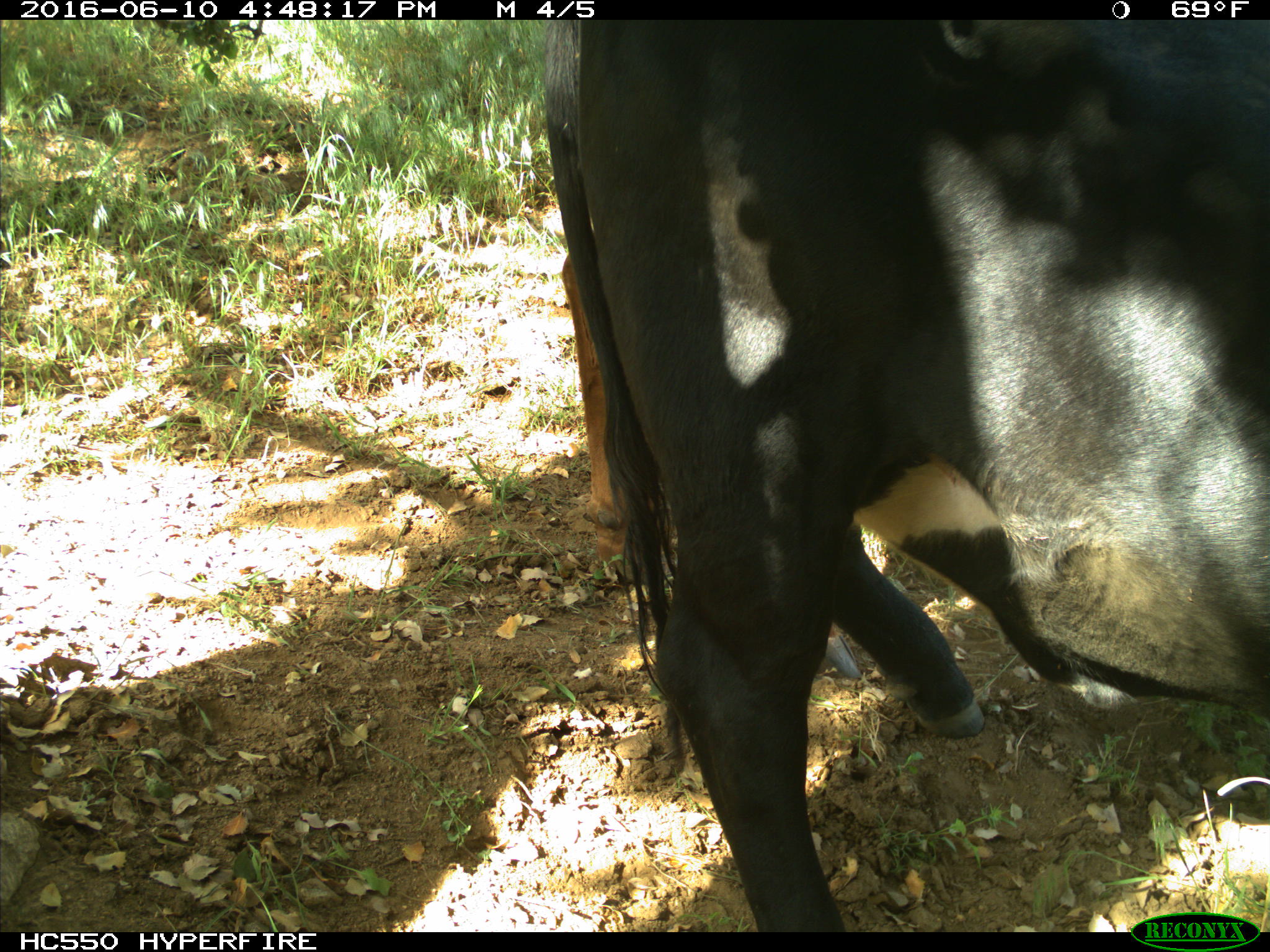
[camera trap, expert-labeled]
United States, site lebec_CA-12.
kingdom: Animalia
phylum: Chordata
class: Mammalia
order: Artiodactyla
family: Bovidae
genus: Bos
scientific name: Bos taurus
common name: domestic cow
Bos taurus (domestic cow).